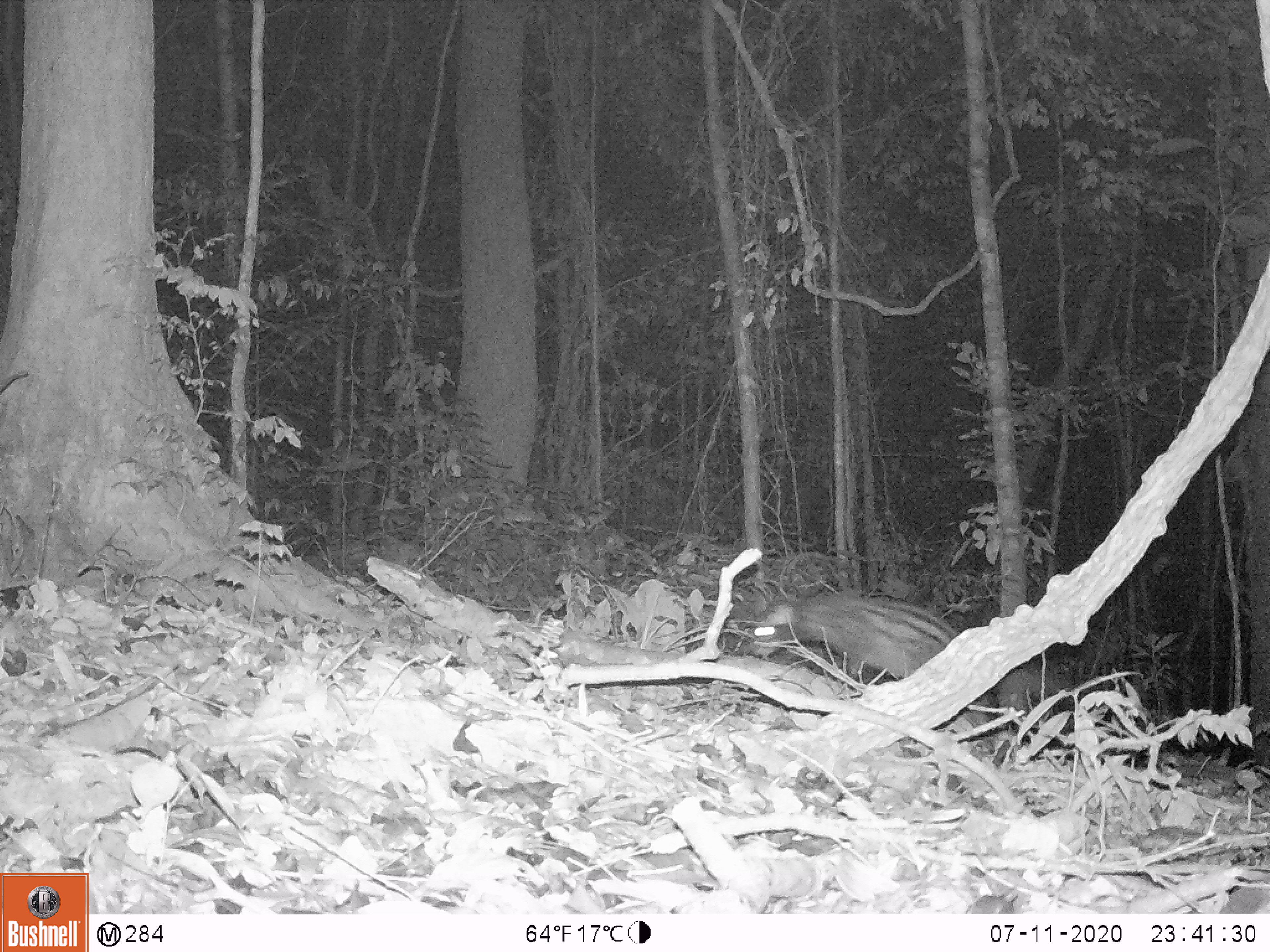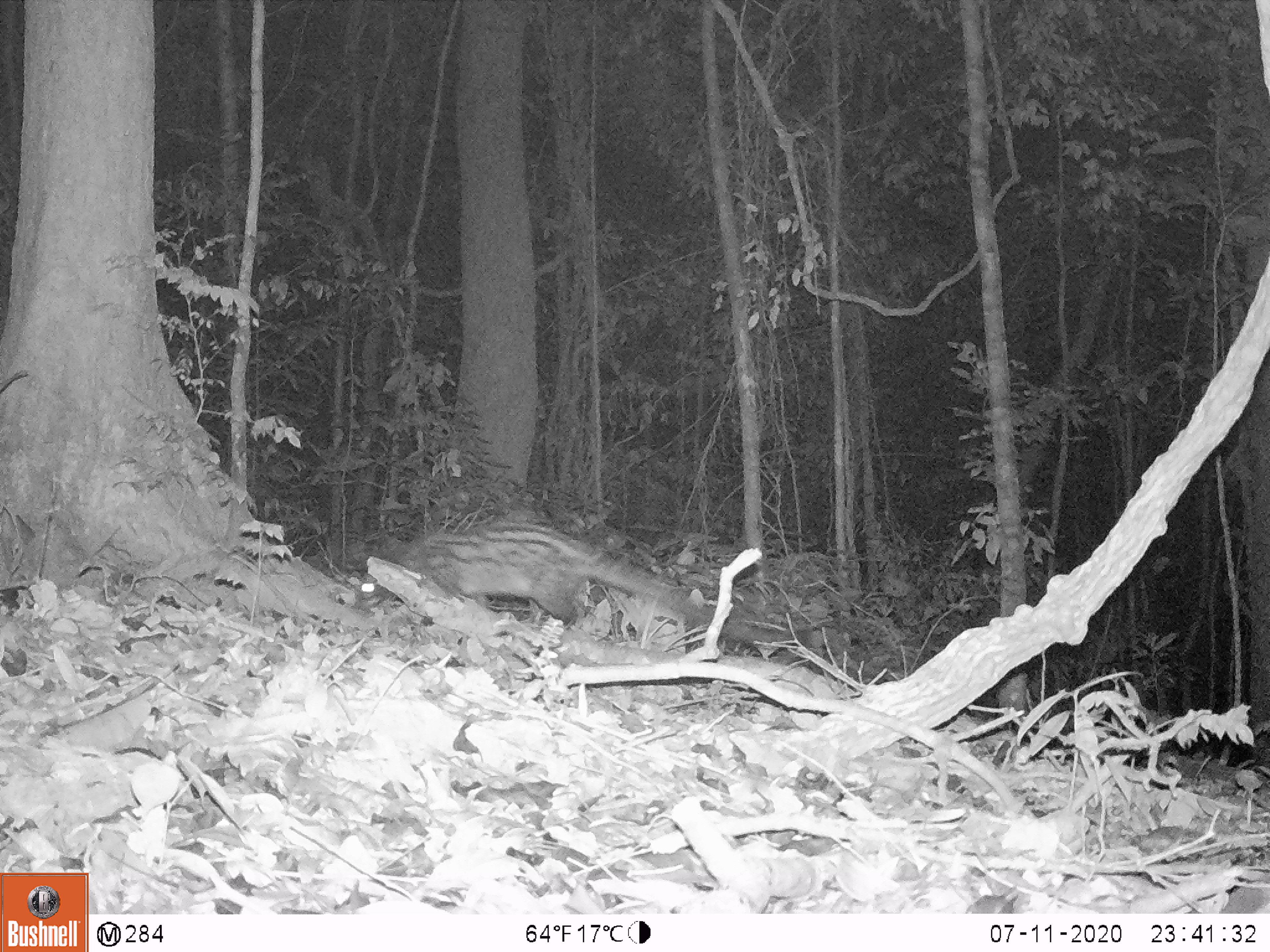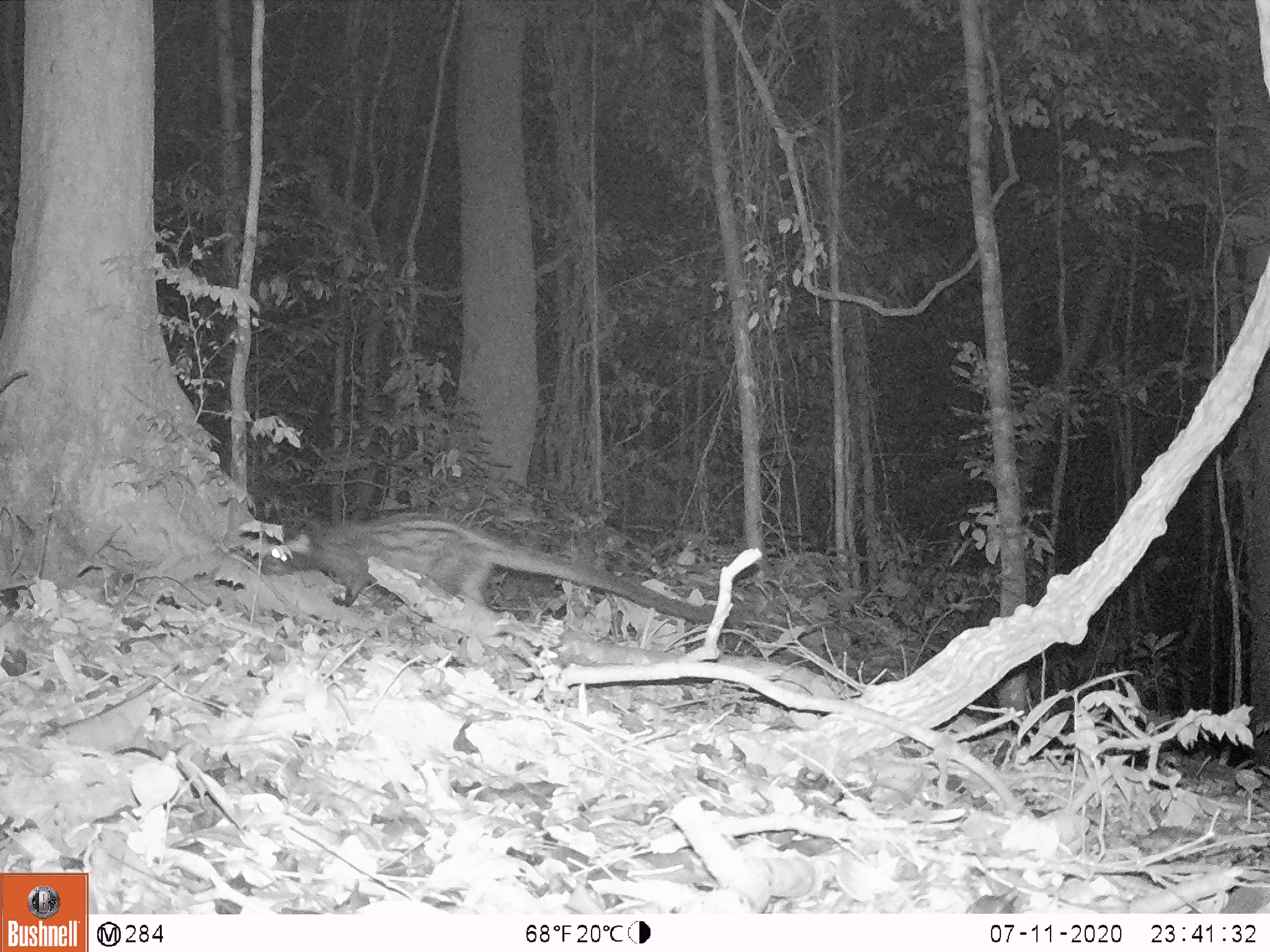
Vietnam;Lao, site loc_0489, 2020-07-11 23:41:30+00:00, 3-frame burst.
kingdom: Animalia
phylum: Chordata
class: Mammalia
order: Carnivora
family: Viverridae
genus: Paradoxurus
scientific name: Paradoxurus hermaphroditus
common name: common palm civet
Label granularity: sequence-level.